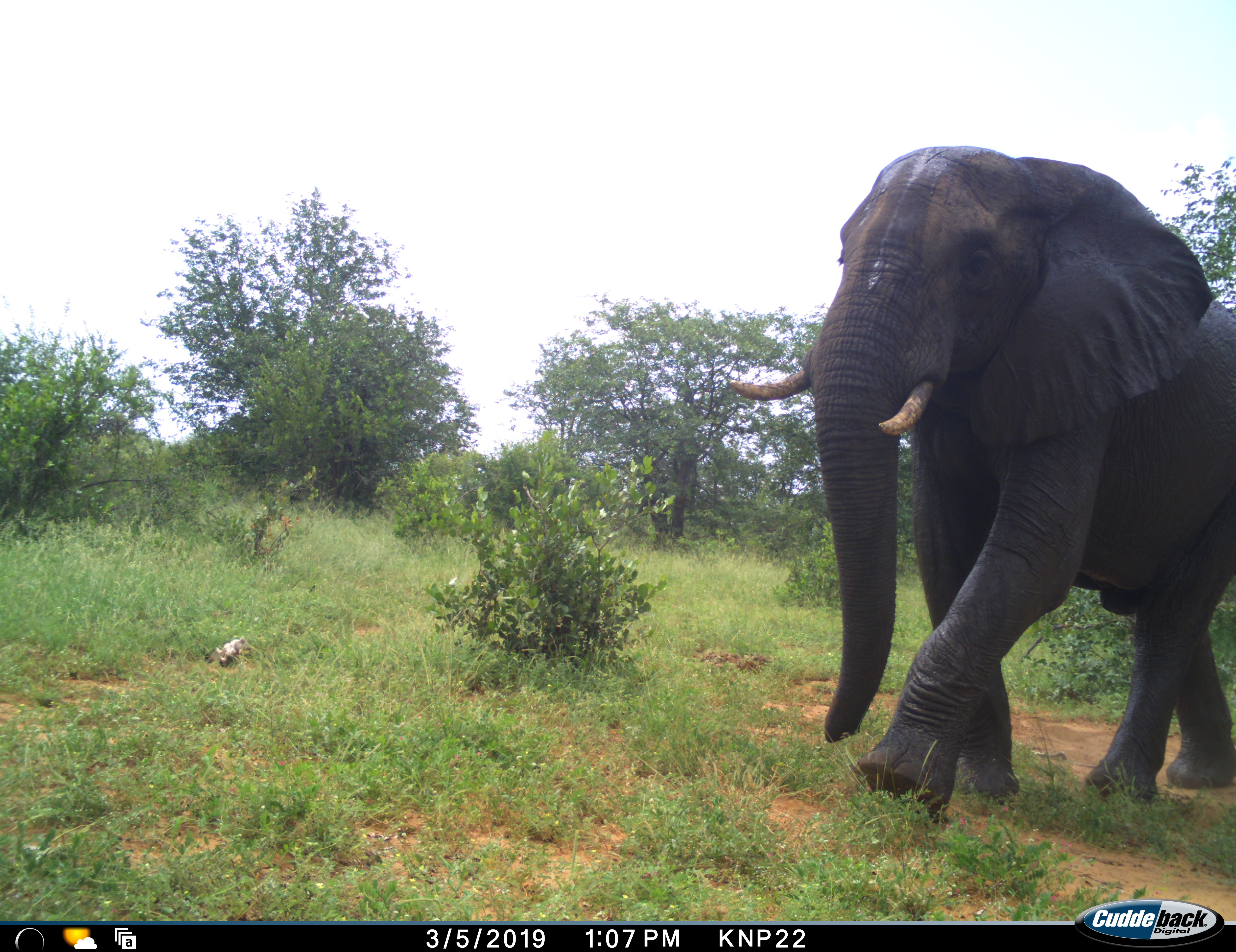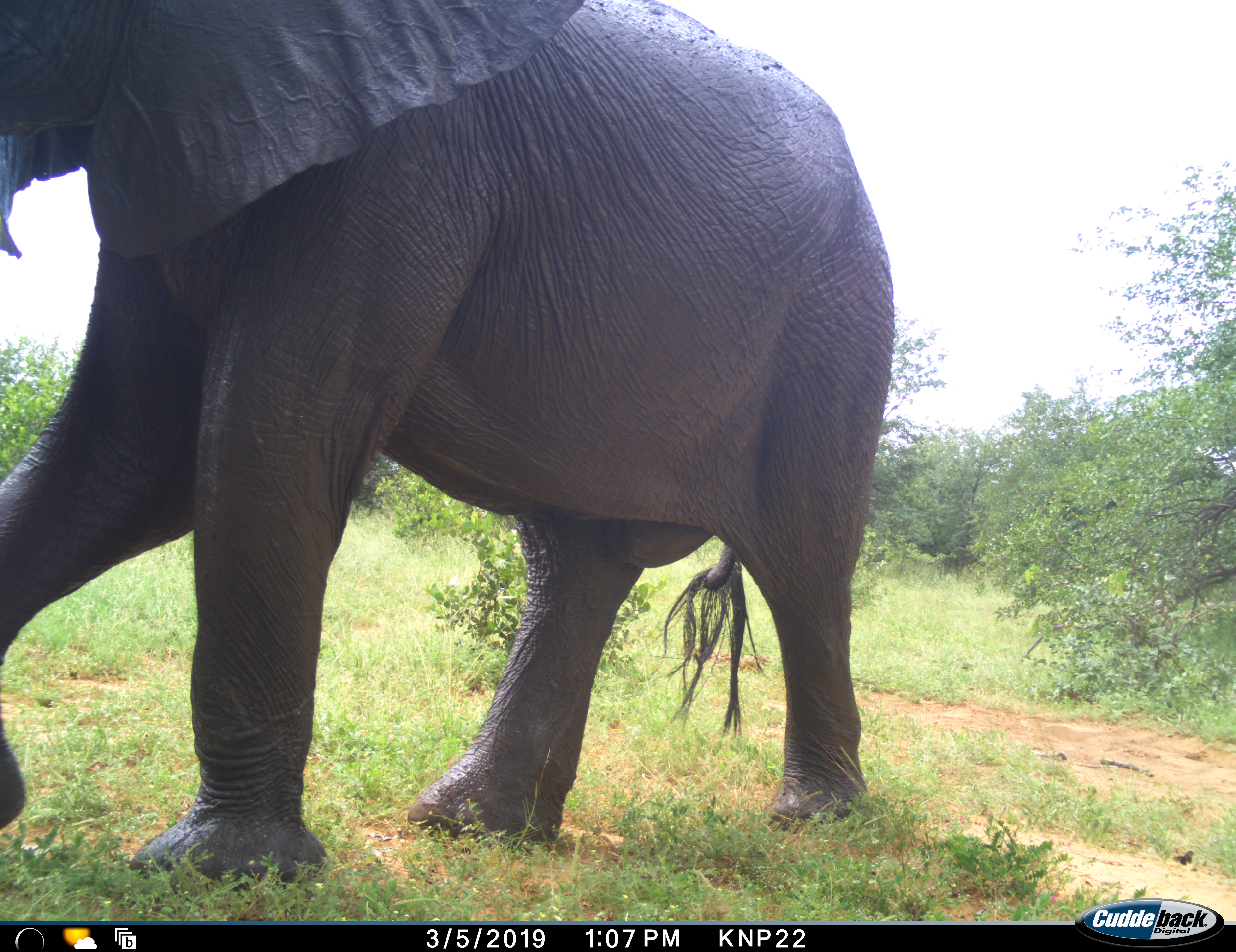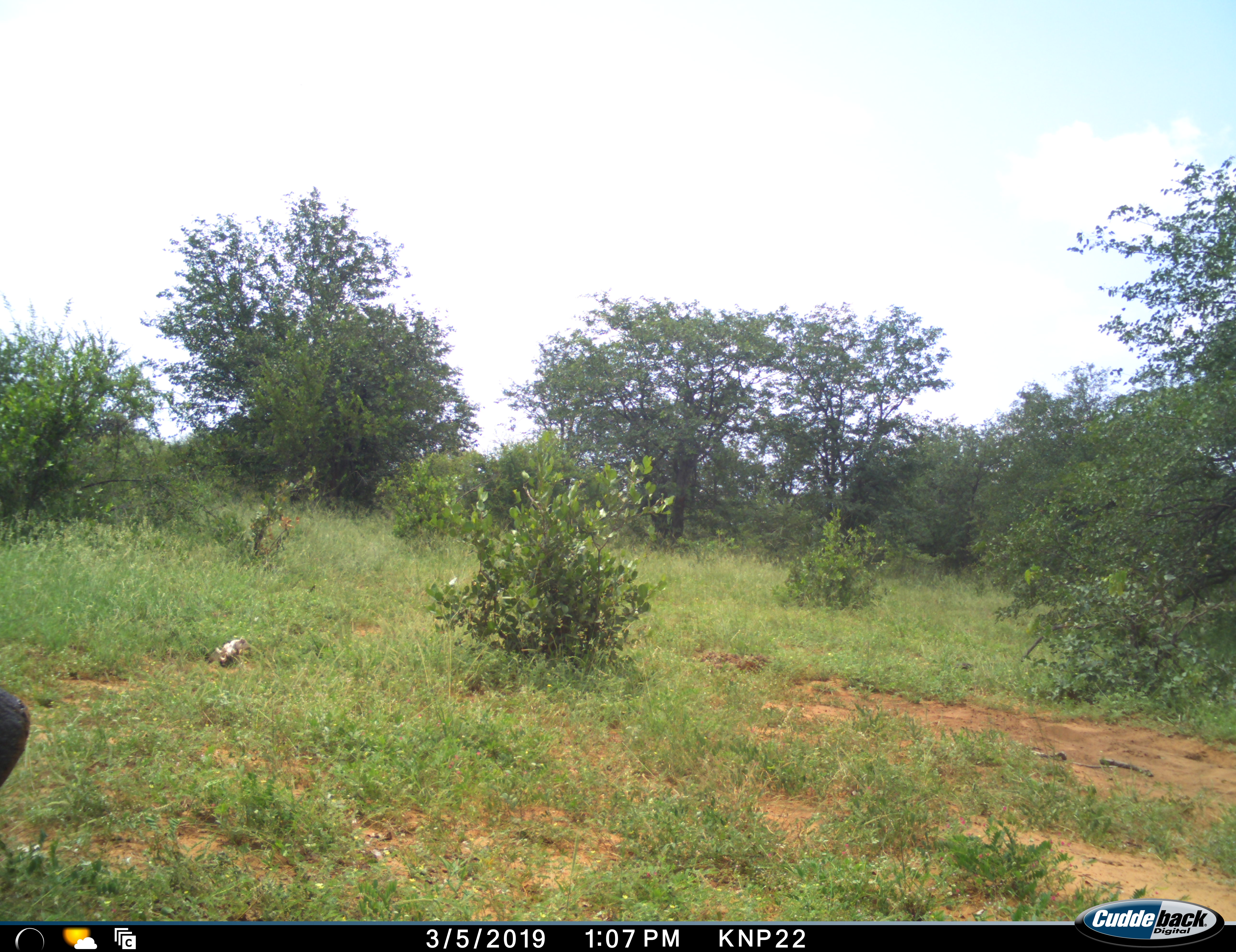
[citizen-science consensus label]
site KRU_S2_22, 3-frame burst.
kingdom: Animalia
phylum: Chordata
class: Mammalia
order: Proboscidea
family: Elephantidae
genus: Loxodonta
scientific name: Loxodonta africana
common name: african bush elephant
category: elephant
Elephant (african bush elephant) (Loxodonta africana), count 1. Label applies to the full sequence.